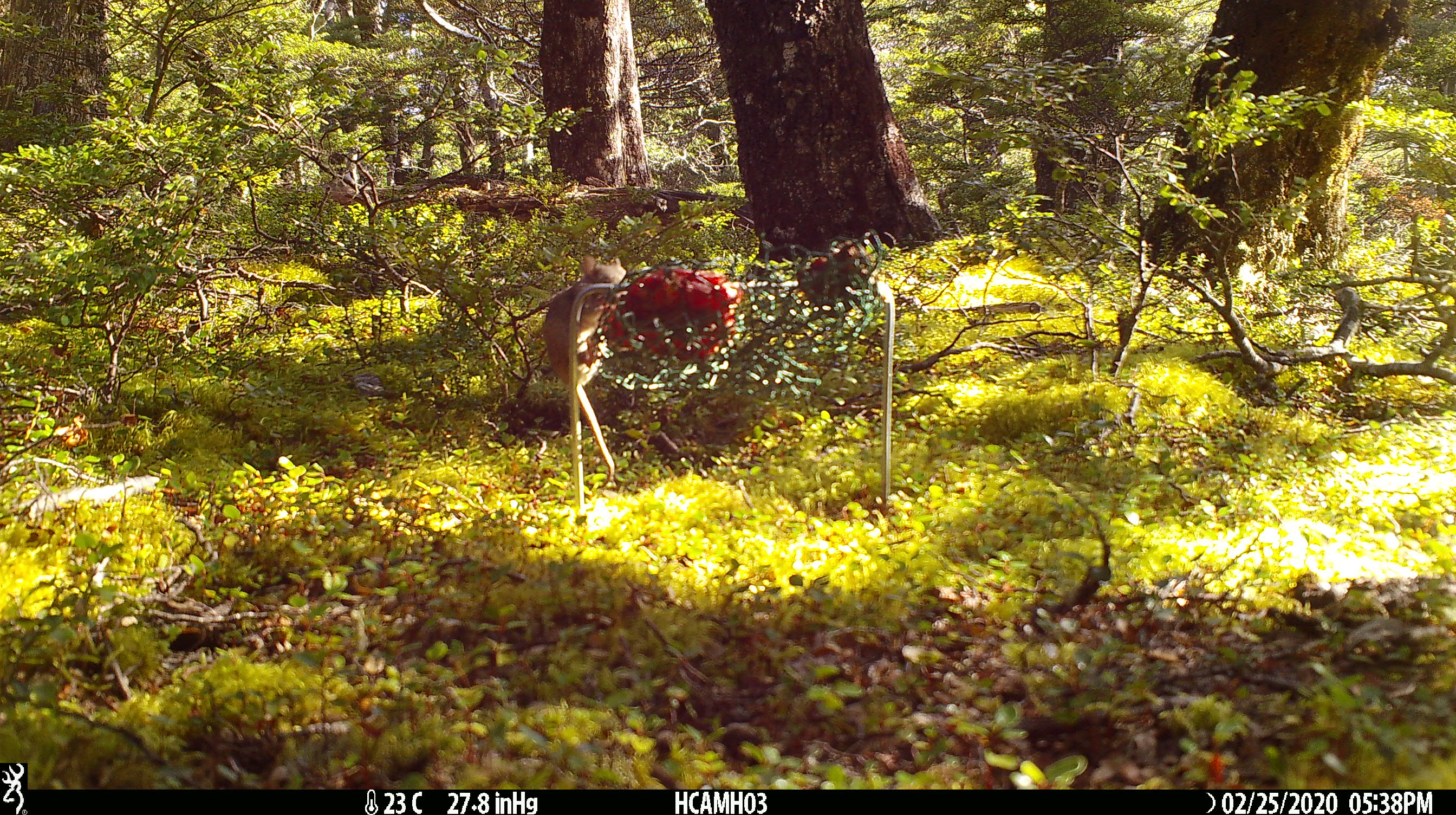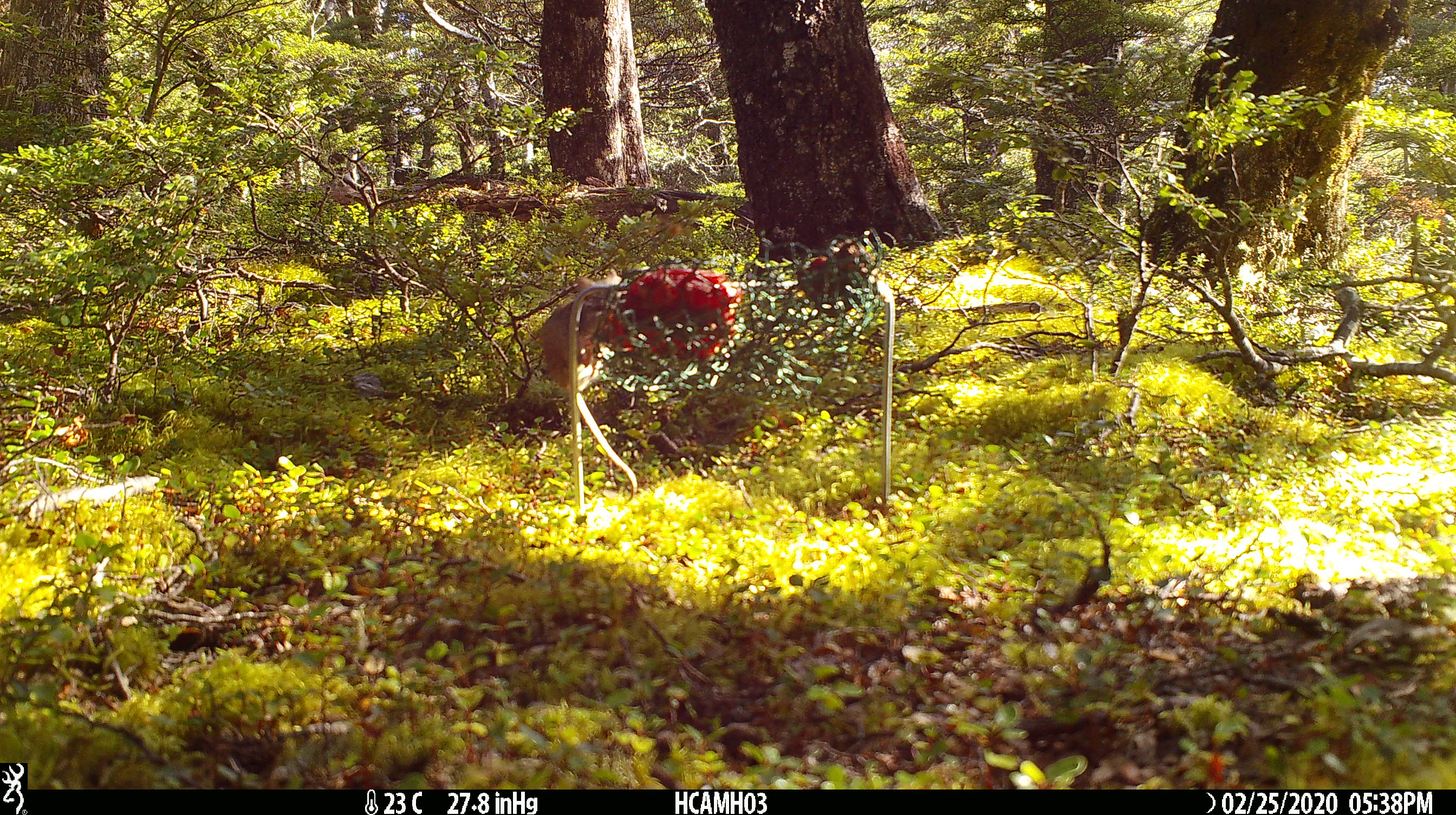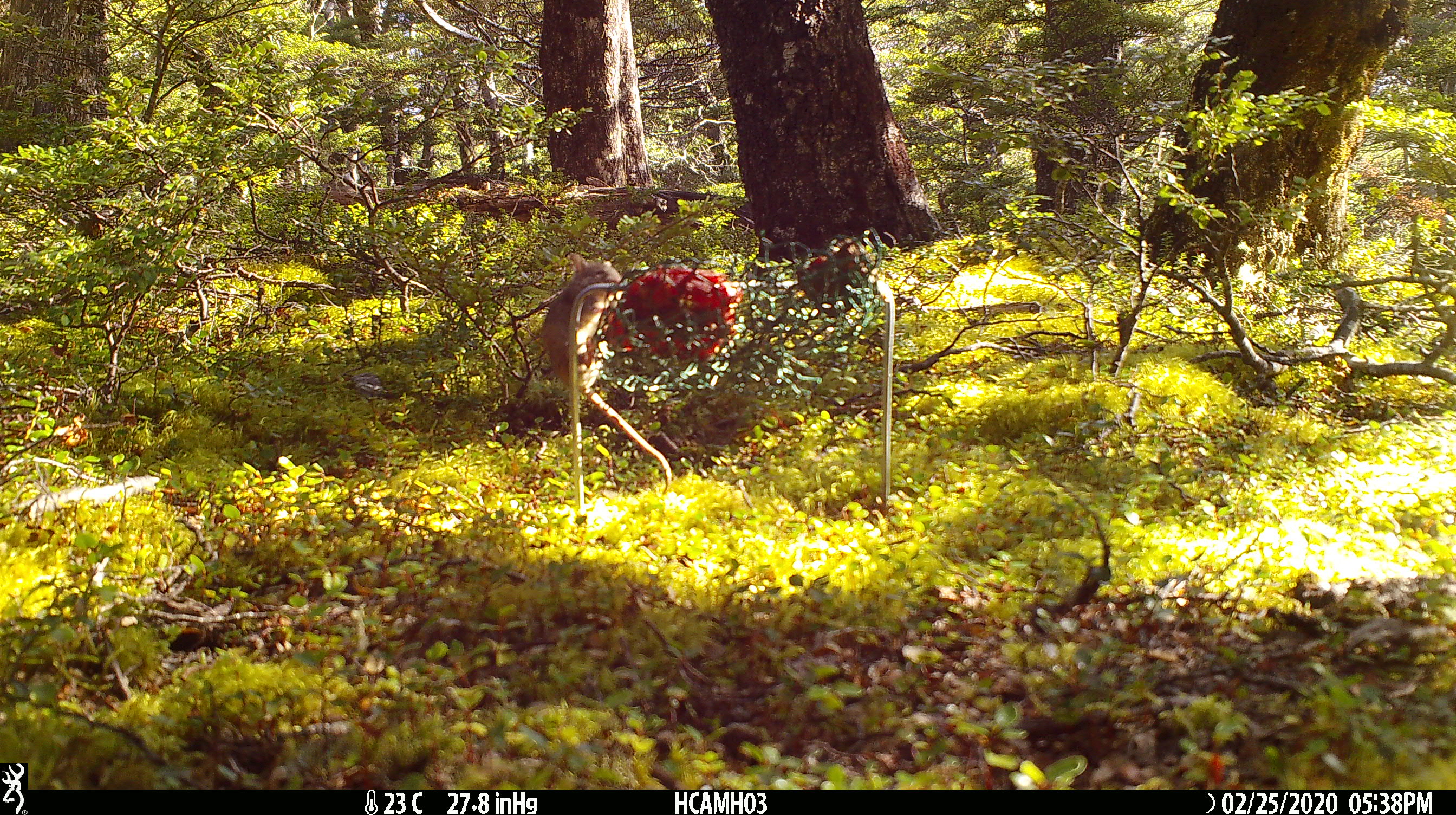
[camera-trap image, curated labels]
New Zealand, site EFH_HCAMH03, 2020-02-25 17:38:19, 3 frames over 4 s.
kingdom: Animalia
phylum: Chordata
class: Mammalia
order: Rodentia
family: Muridae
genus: Mus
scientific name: Mus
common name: mouse